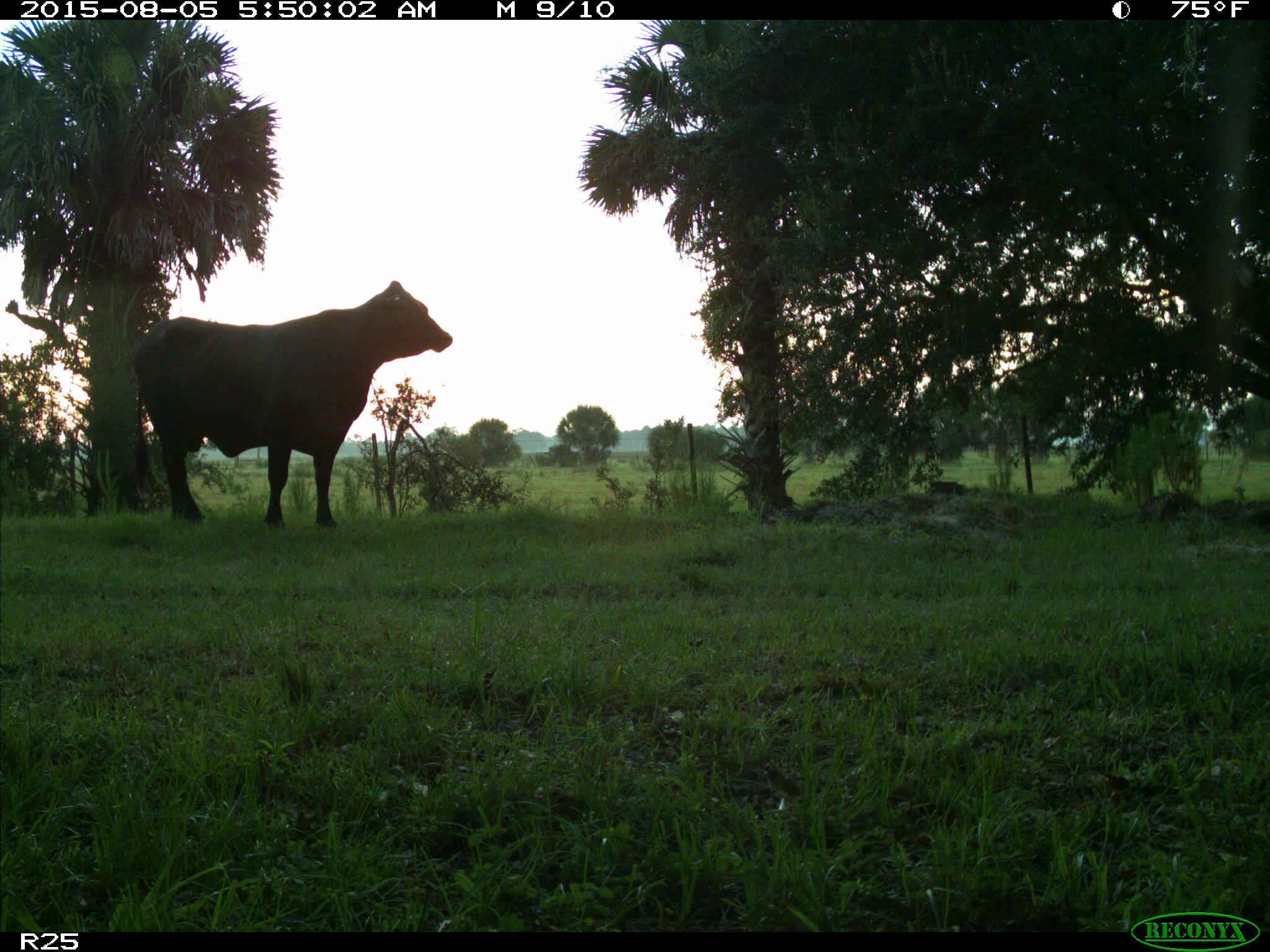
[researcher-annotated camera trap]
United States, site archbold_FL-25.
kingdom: Animalia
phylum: Chordata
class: Mammalia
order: Artiodactyla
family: Bovidae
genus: Bos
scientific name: Bos taurus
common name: domestic cow